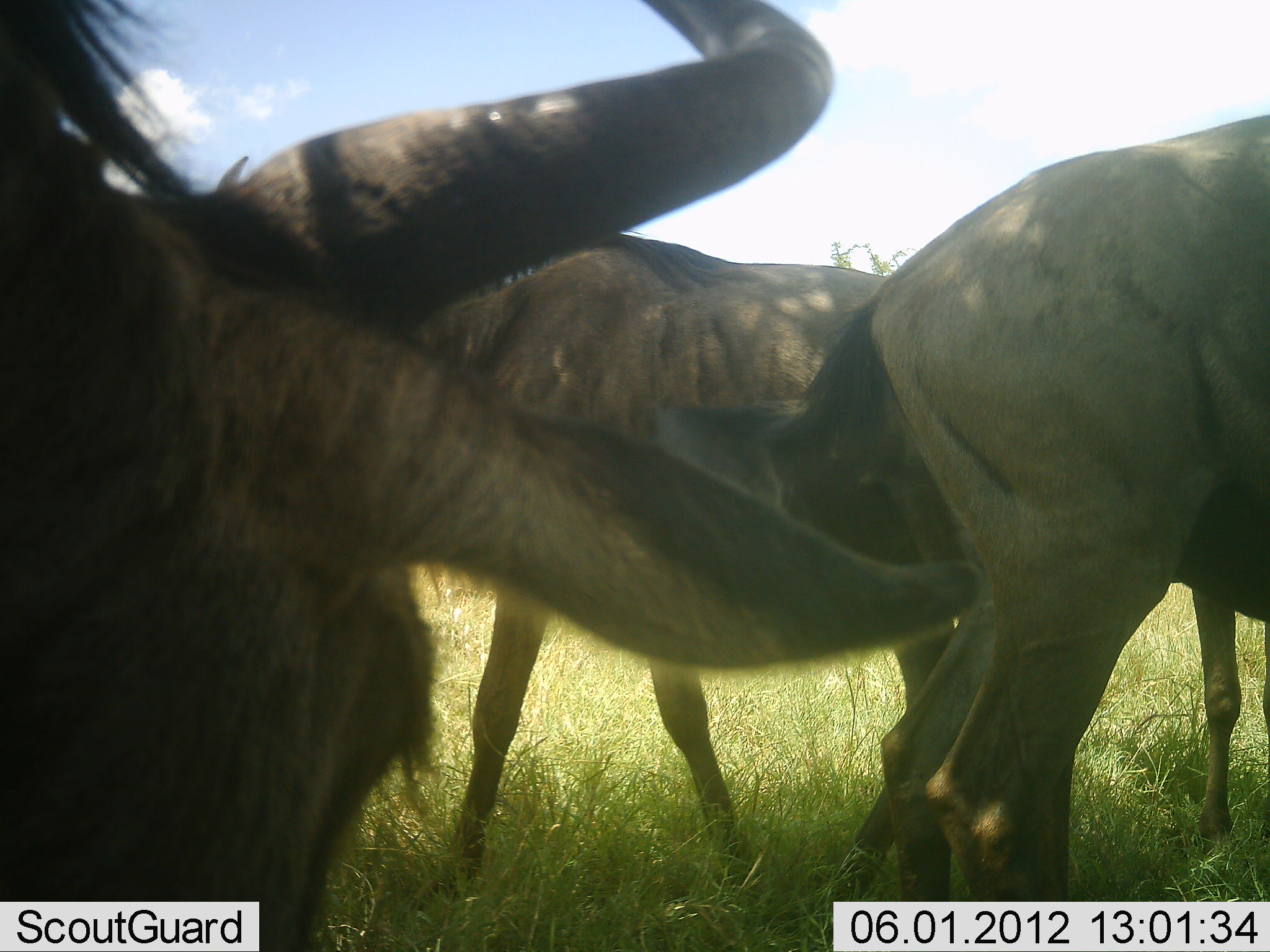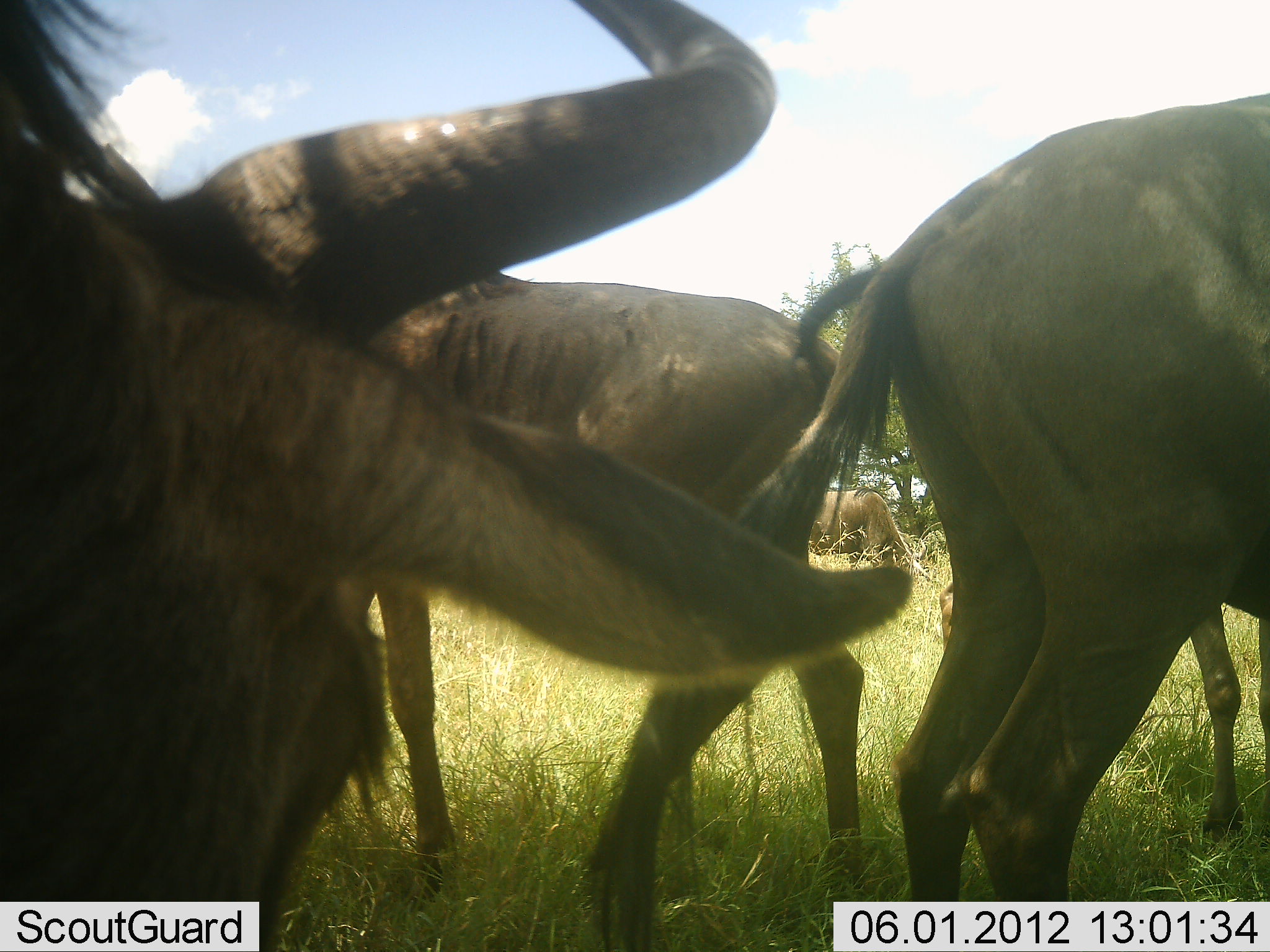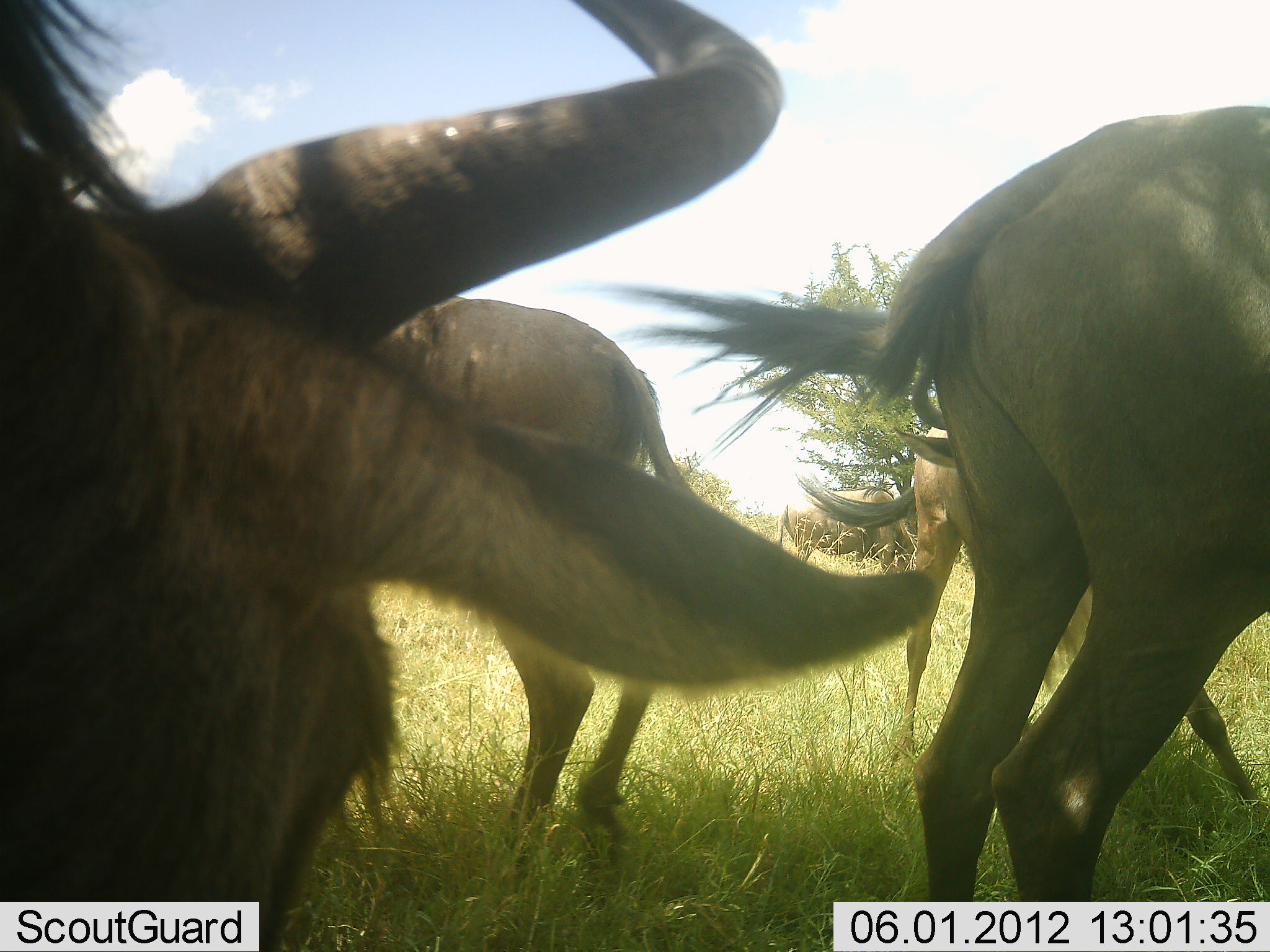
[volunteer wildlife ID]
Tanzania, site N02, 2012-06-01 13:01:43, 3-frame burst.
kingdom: Animalia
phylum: Chordata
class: Mammalia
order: Artiodactyla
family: Bovidae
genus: Connochaetes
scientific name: Connochaetes taurinus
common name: blue wildebeest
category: wildebeest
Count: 5.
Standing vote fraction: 80%.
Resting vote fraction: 0%.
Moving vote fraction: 60%.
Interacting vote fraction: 0%.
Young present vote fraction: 0%.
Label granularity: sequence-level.